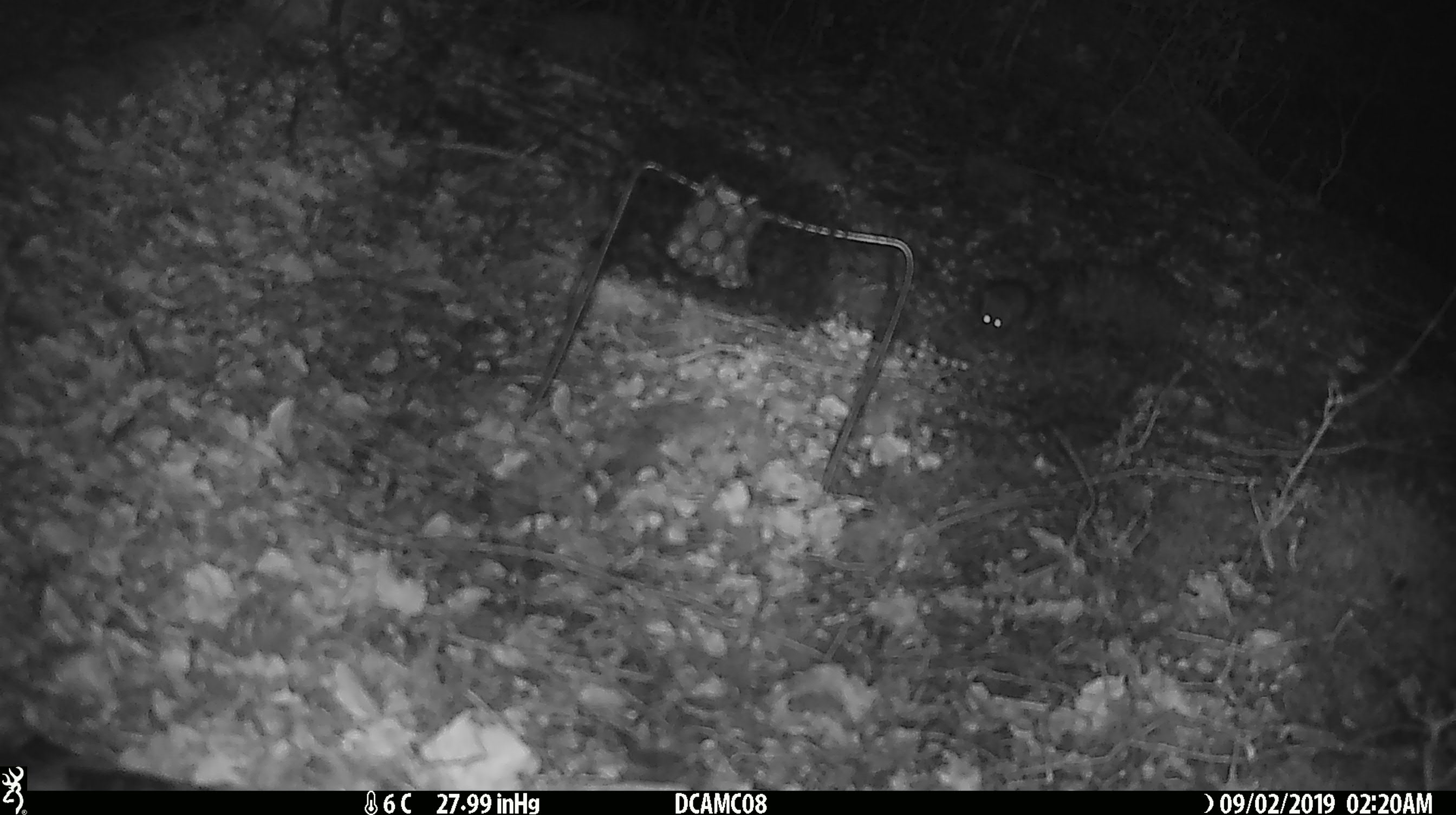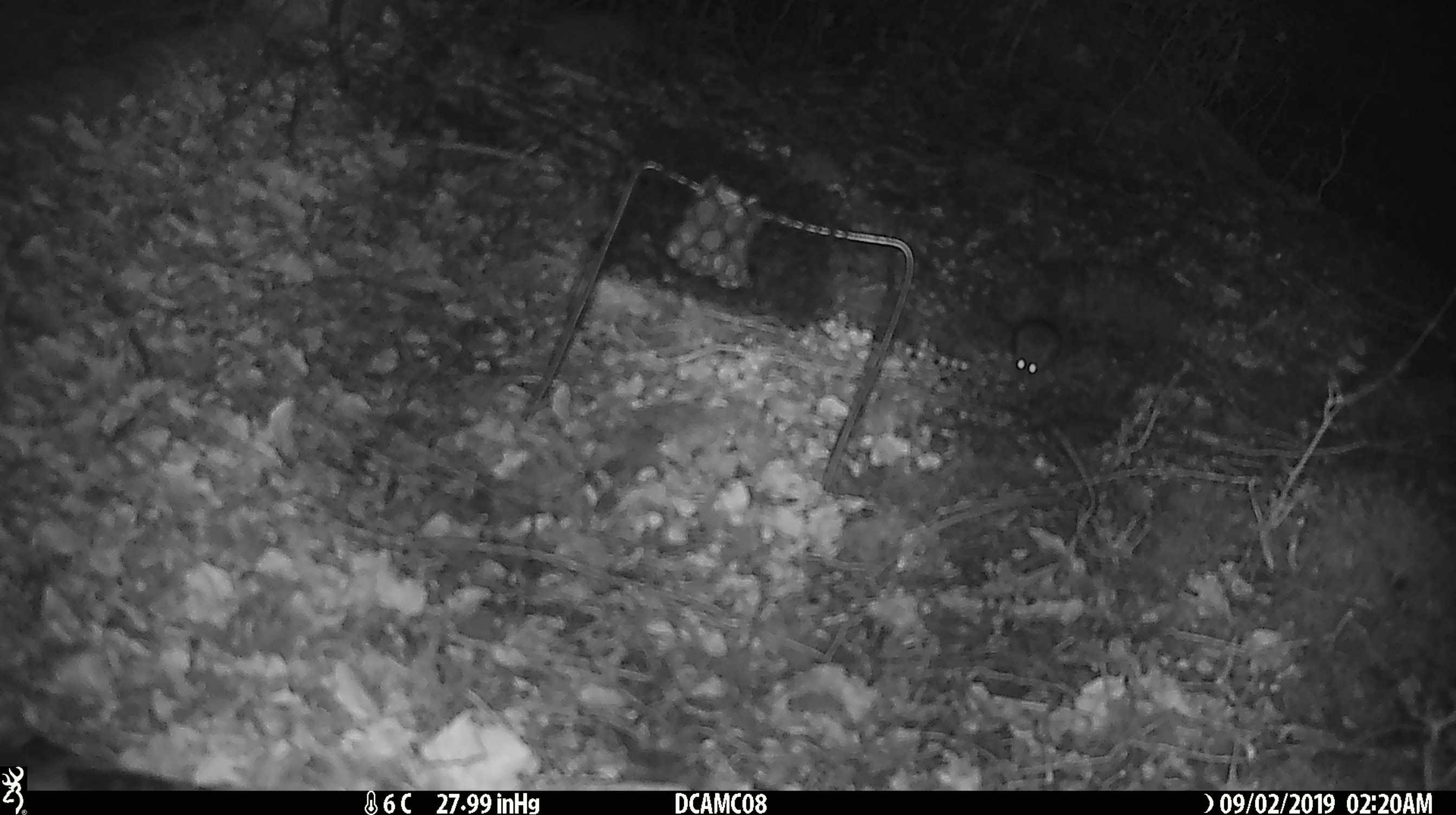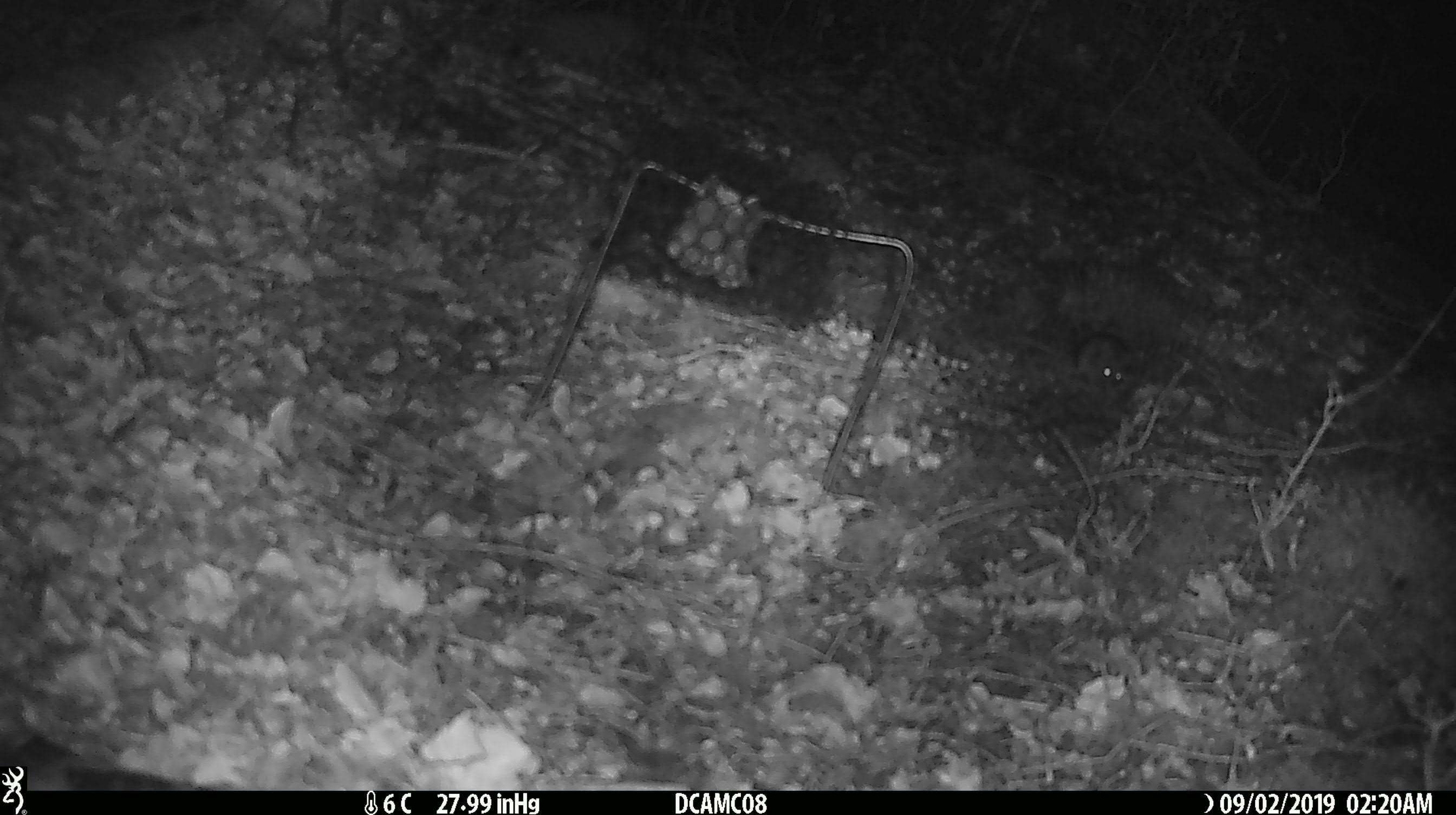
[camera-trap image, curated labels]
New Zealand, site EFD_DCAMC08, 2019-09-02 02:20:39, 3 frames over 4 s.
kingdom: Animalia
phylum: Chordata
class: Mammalia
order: Rodentia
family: Muridae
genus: Mus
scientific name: Mus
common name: mouse